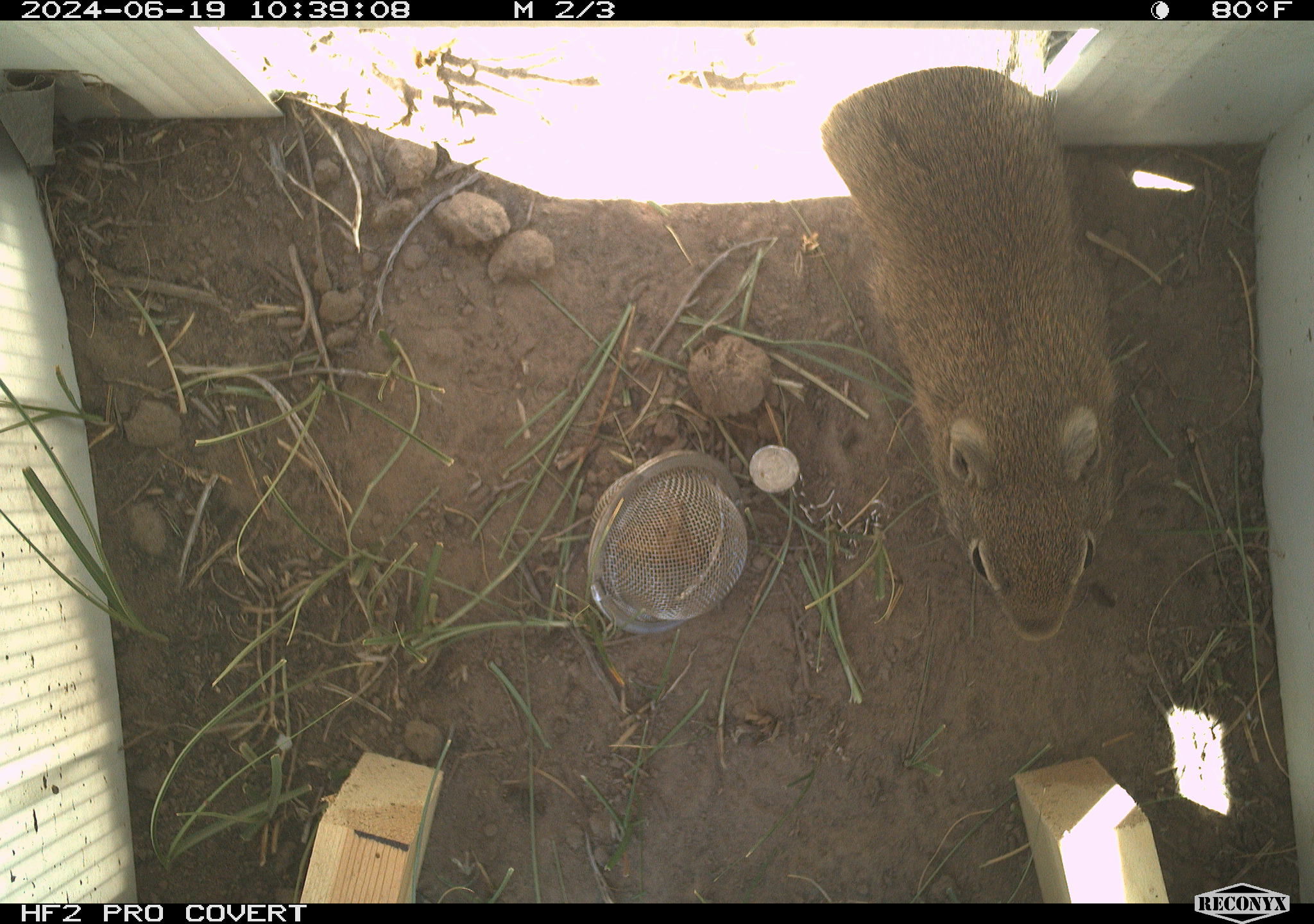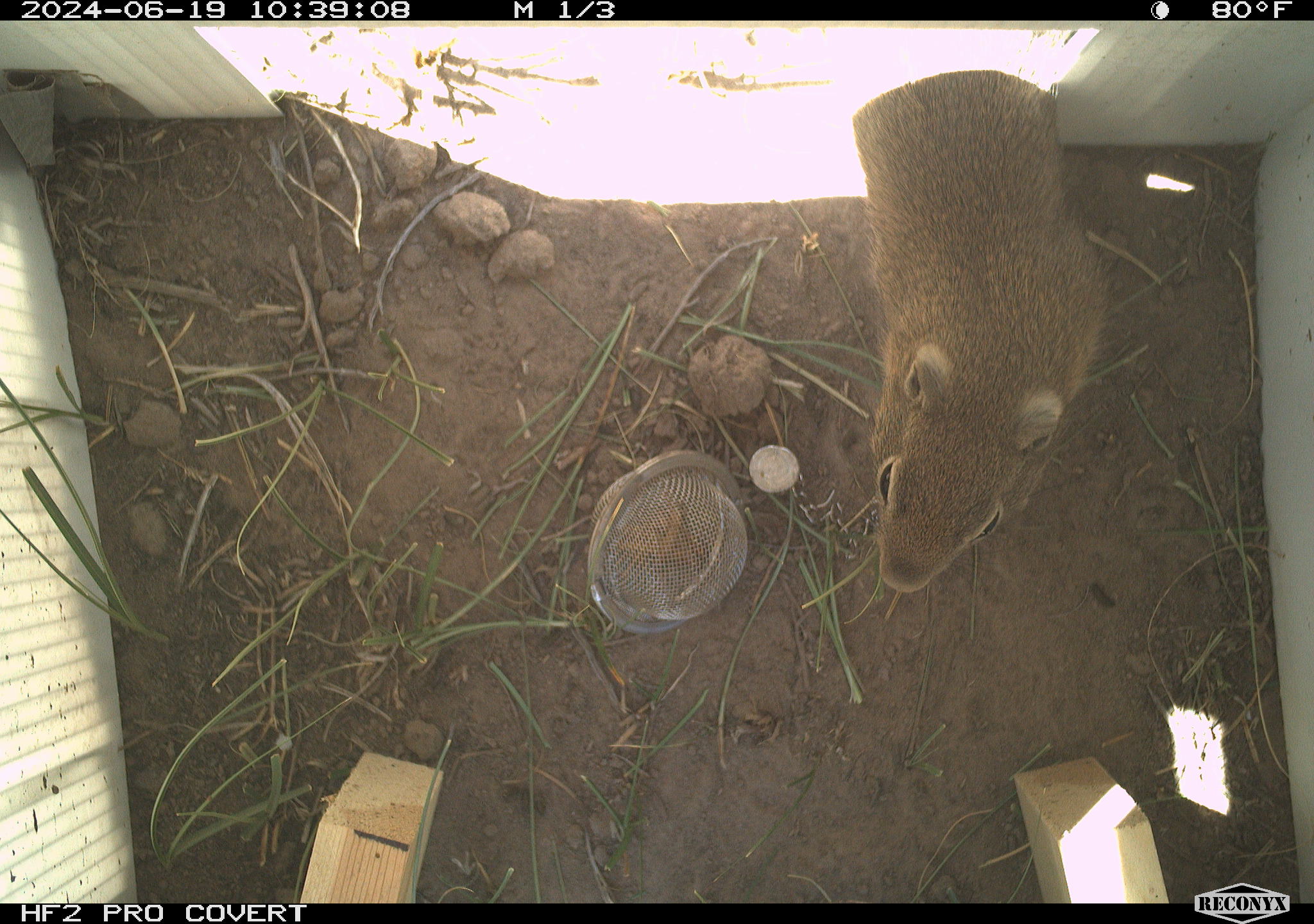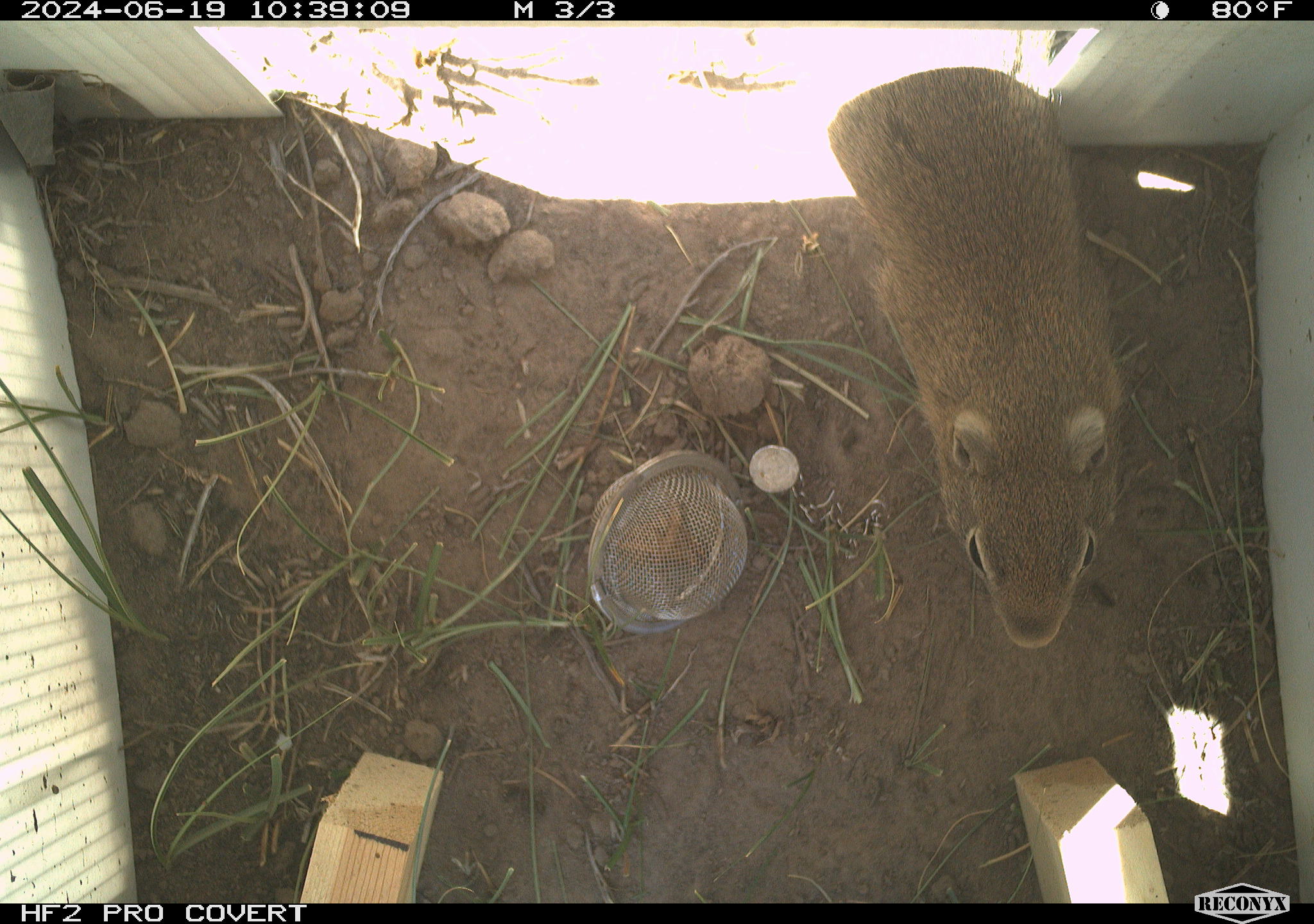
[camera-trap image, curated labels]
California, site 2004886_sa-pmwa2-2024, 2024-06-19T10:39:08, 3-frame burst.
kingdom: Animalia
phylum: Chordata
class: Mammalia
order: Rodentia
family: Sciuridae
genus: Urocitellus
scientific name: Urocitellus beldingi beldingi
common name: belding's ground squirrel